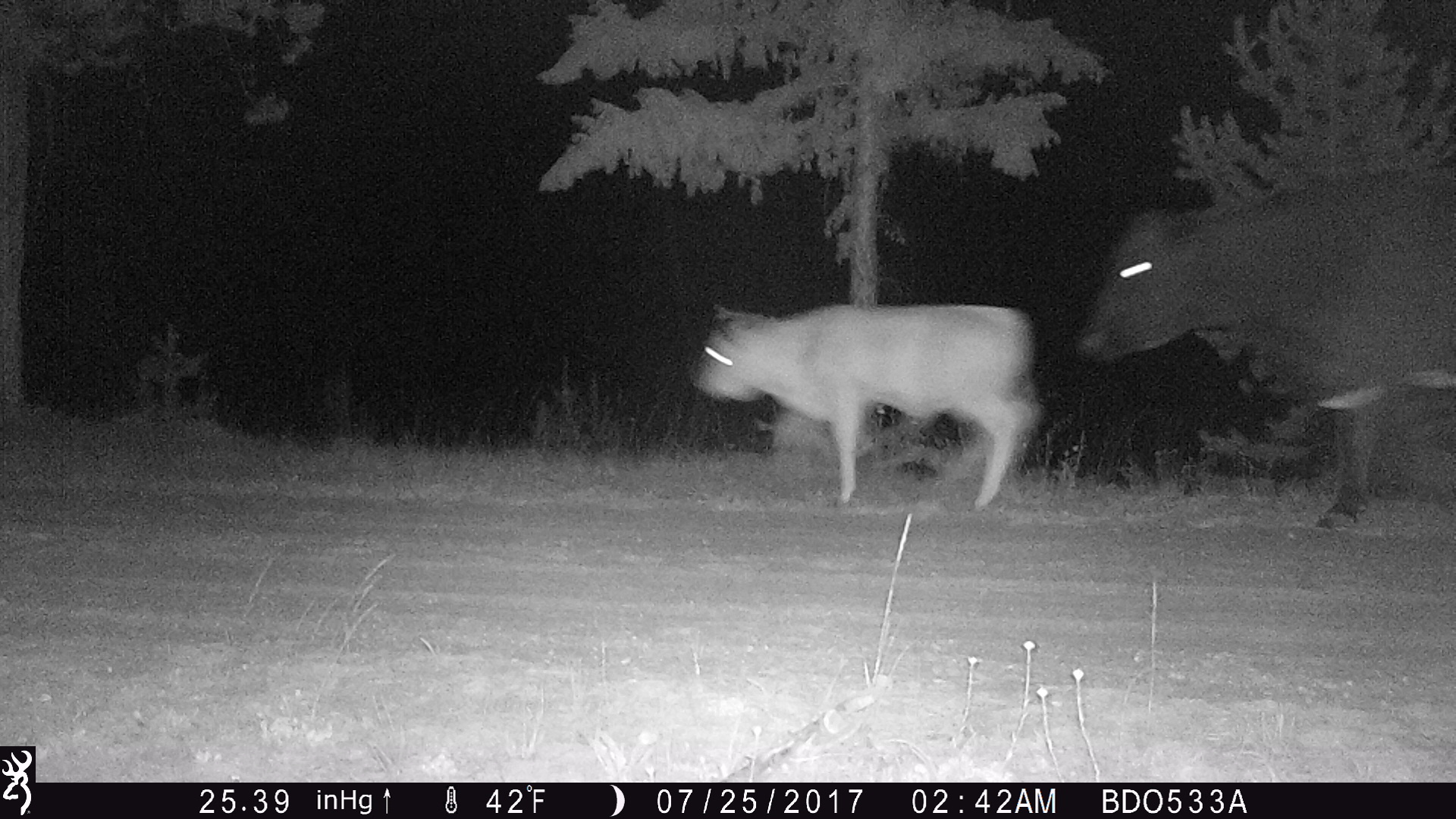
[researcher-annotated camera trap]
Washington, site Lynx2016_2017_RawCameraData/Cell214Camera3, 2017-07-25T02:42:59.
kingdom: Animalia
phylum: Chordata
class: Mammalia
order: Artiodactyla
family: Bovidae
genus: Bos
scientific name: Bos taurus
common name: domestic cattle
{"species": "domestic cattle (Bos taurus)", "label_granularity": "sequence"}